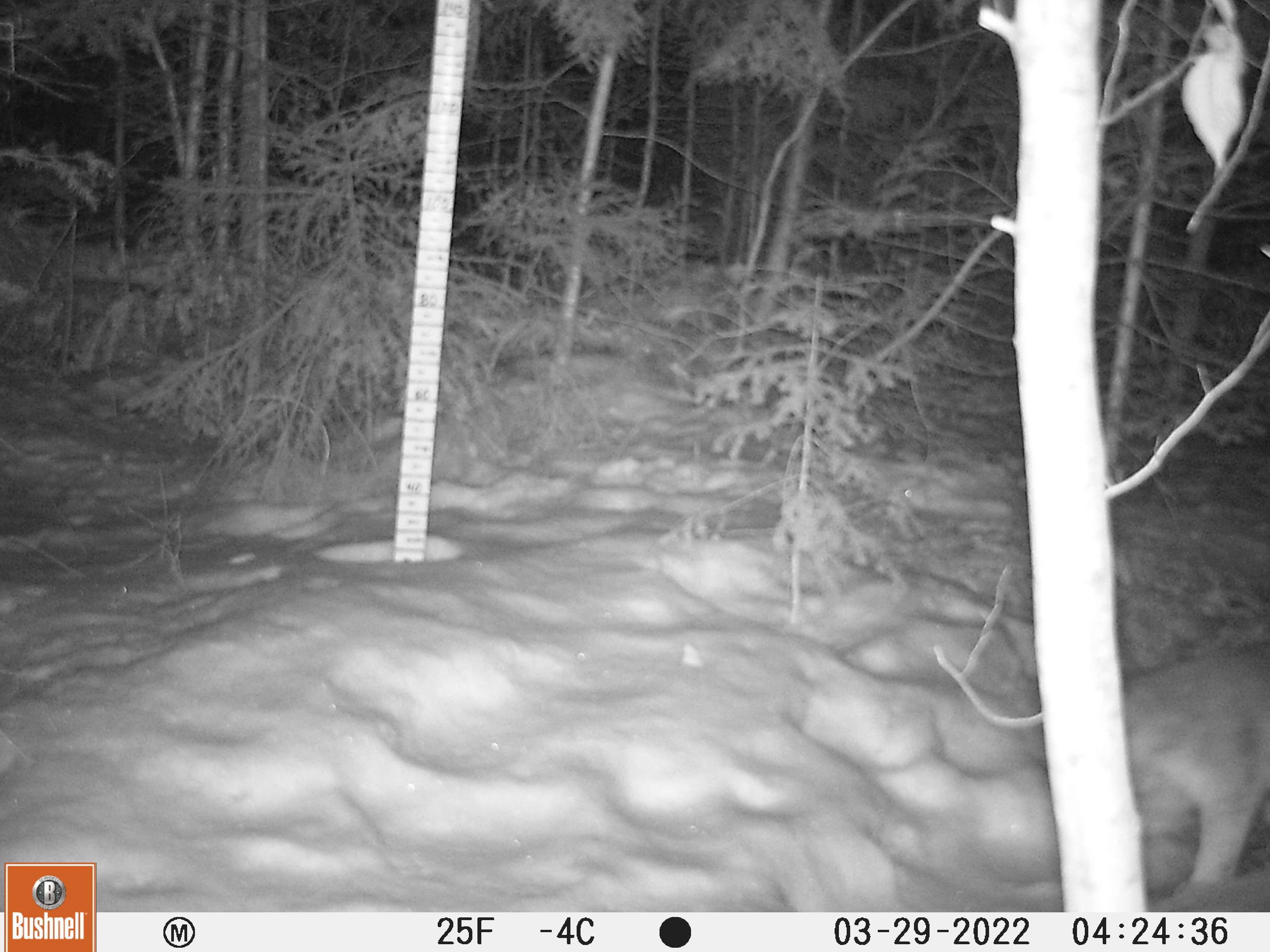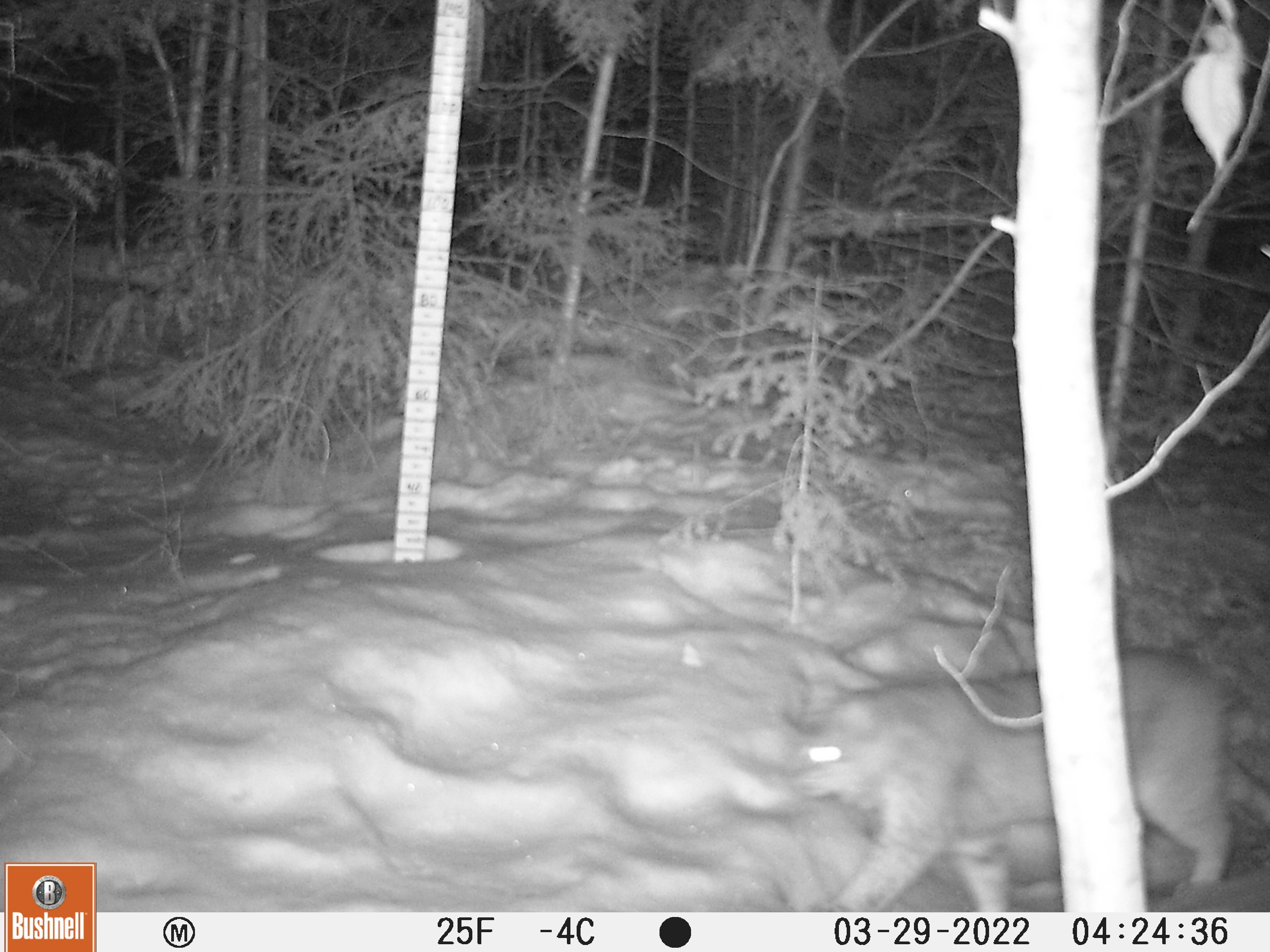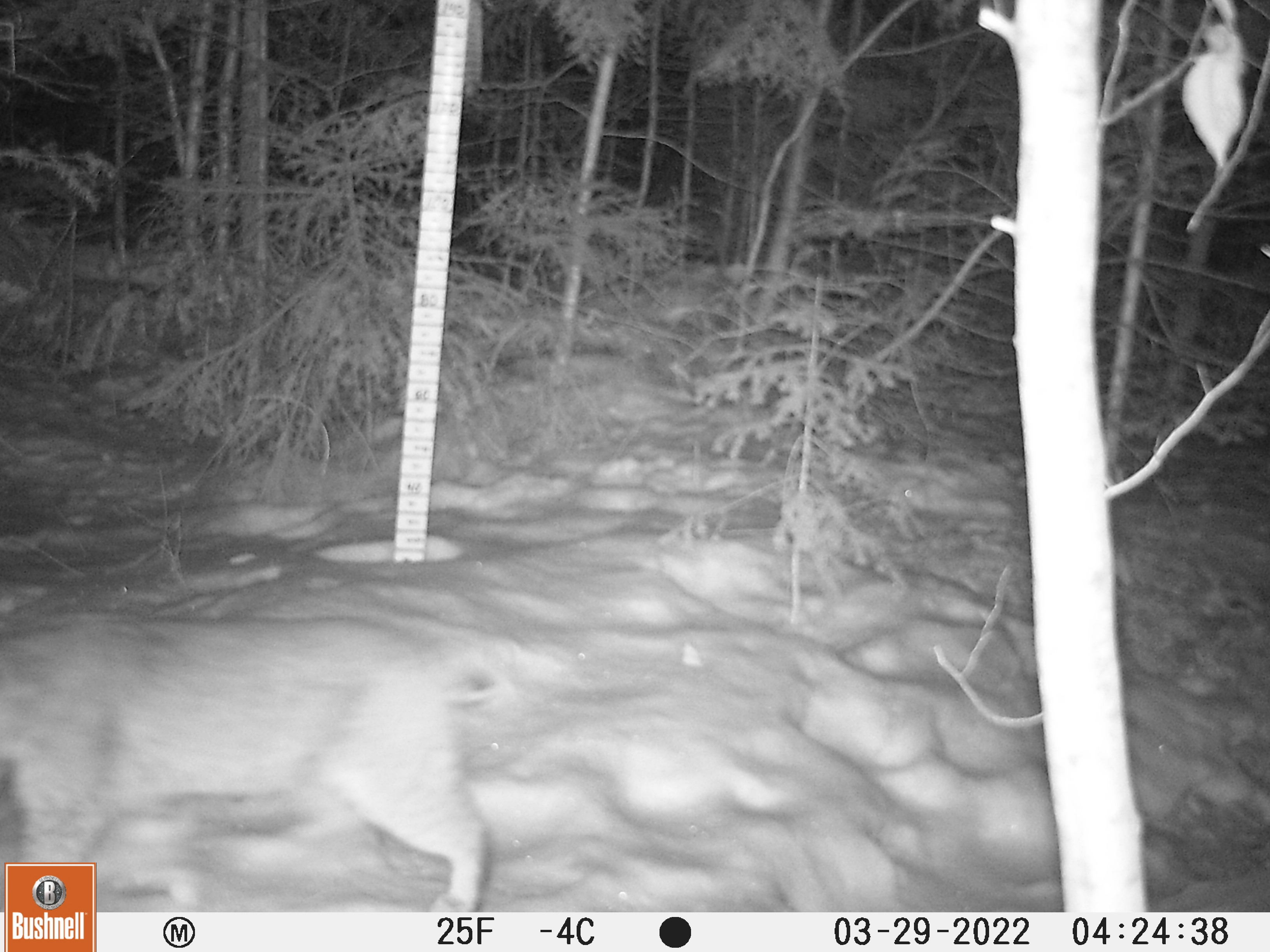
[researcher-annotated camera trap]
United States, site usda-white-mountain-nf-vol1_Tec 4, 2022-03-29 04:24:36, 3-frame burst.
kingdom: Animalia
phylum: Chordata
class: Mammalia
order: Carnivora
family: Felidae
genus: Lynx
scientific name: Lynx rufus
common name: bobcat